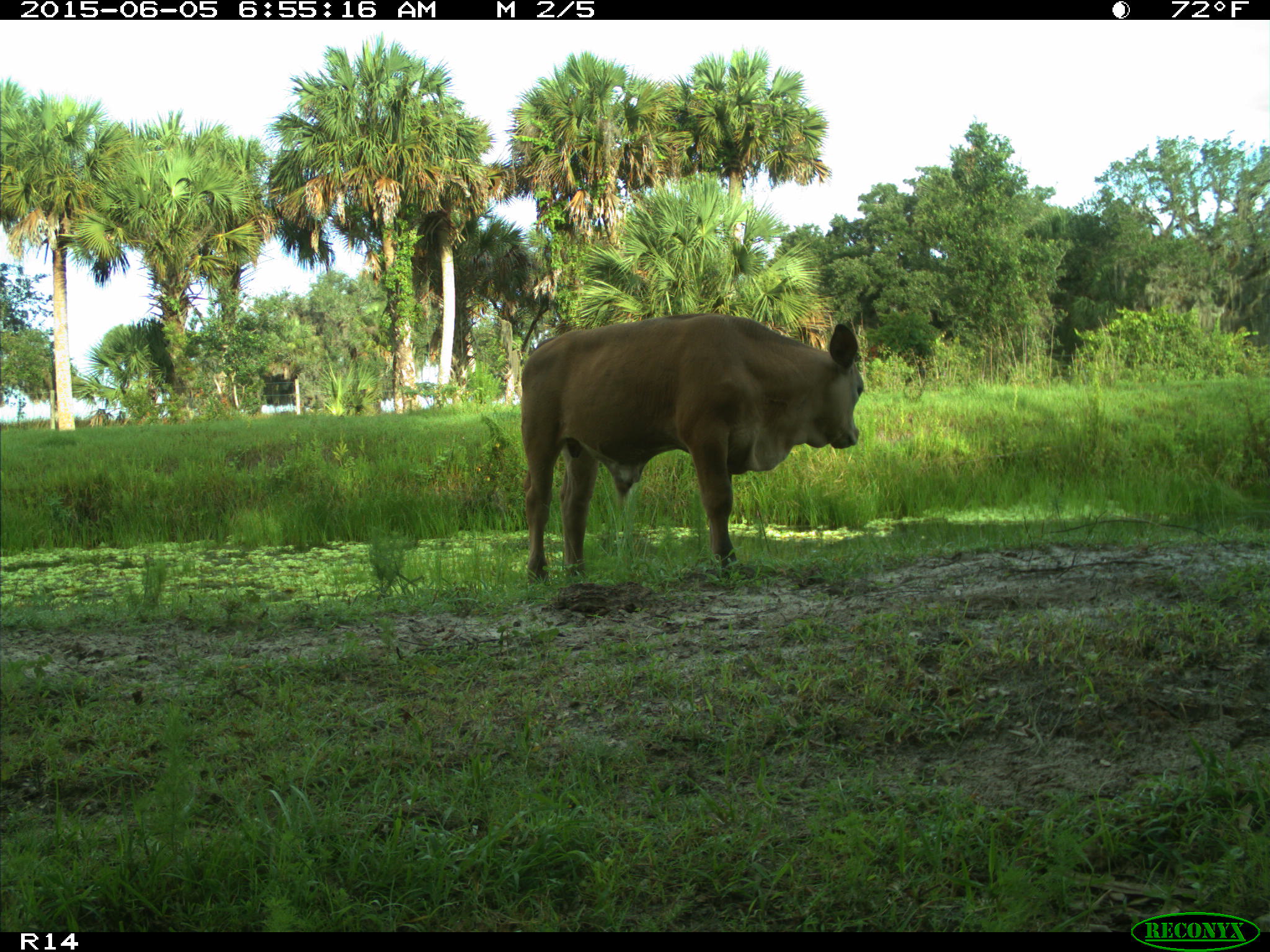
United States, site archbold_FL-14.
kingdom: Animalia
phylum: Chordata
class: Mammalia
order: Artiodactyla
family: Bovidae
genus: Bos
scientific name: Bos taurus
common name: domestic cow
Bos taurus (domestic cow).